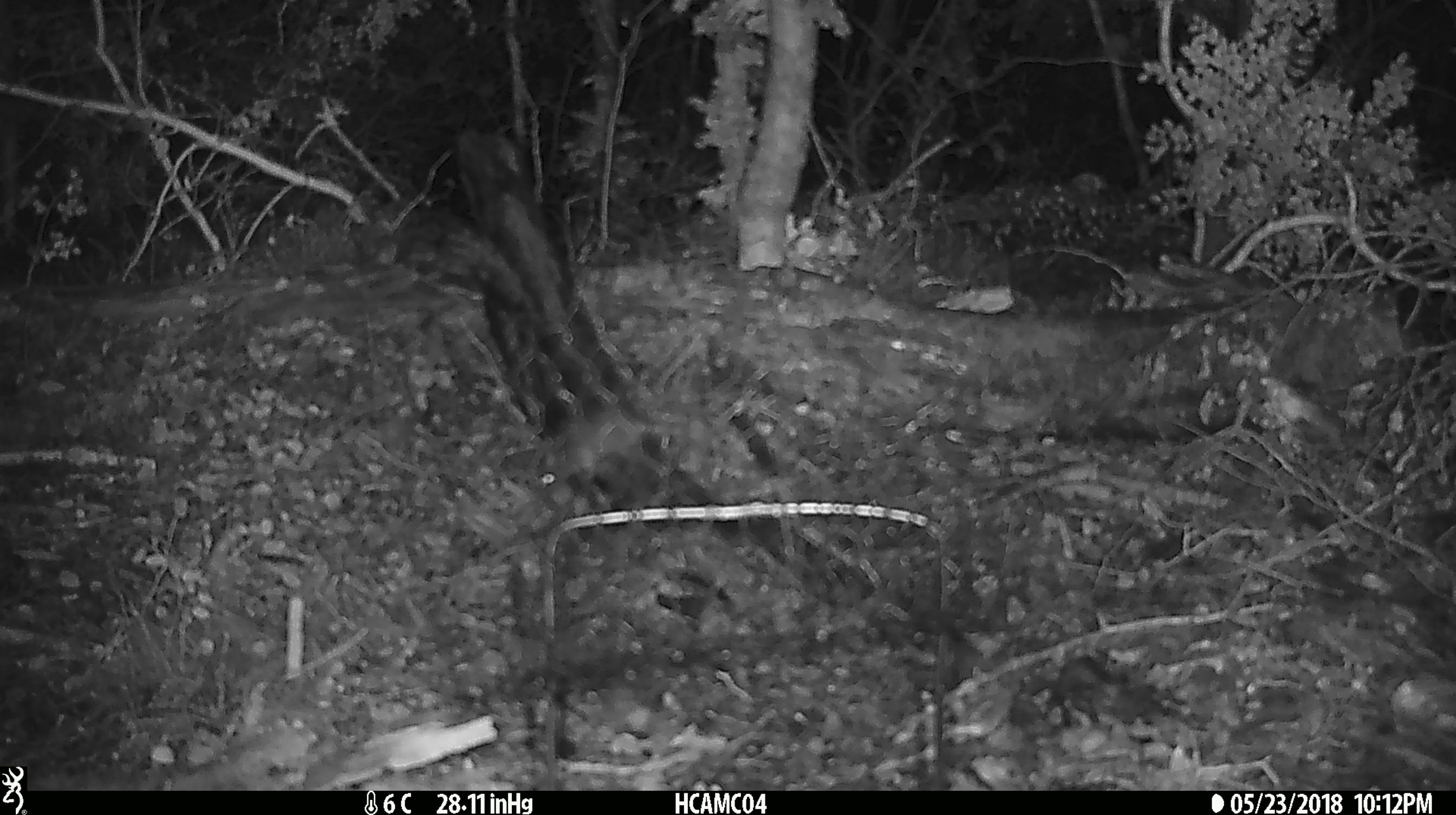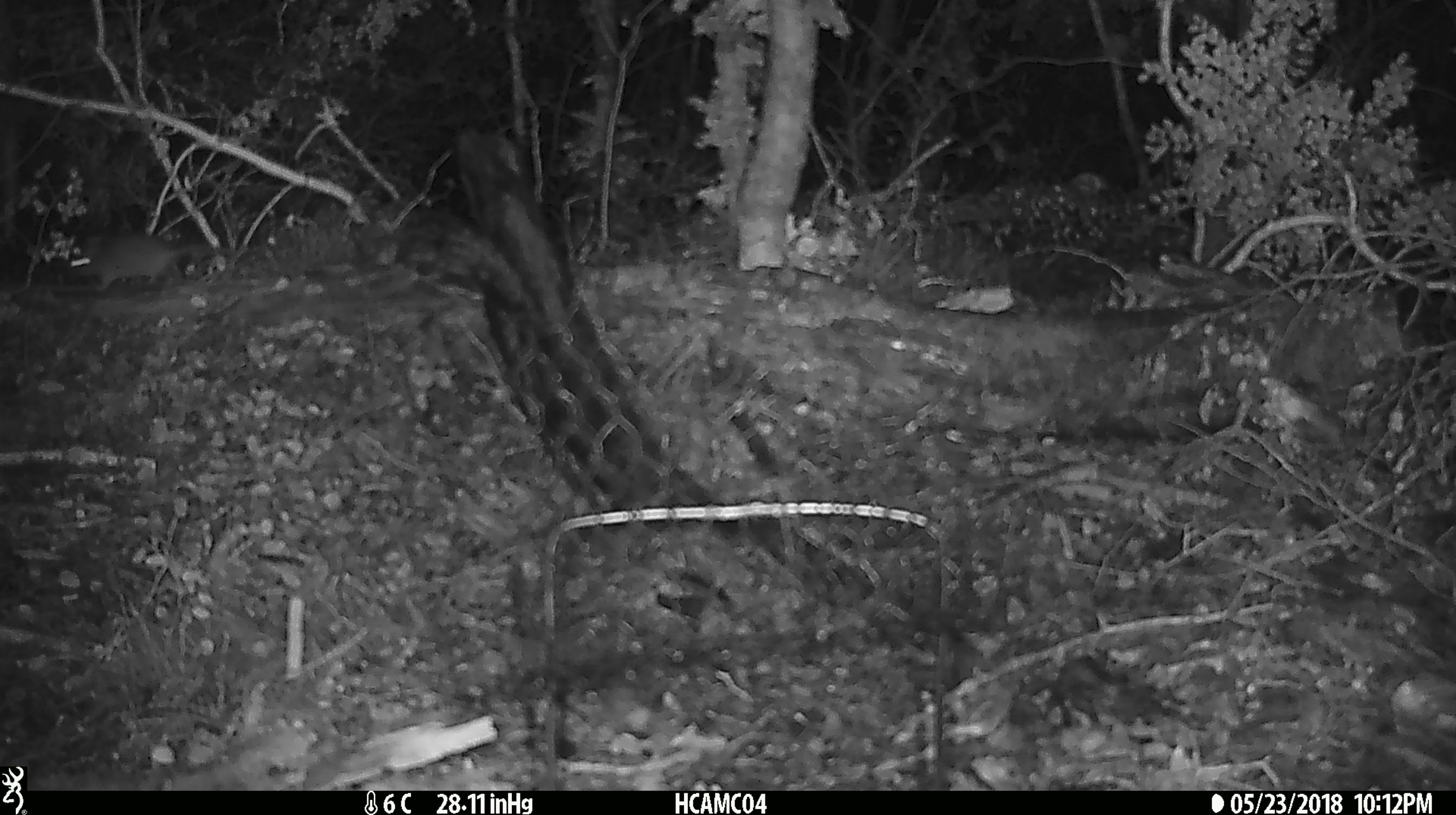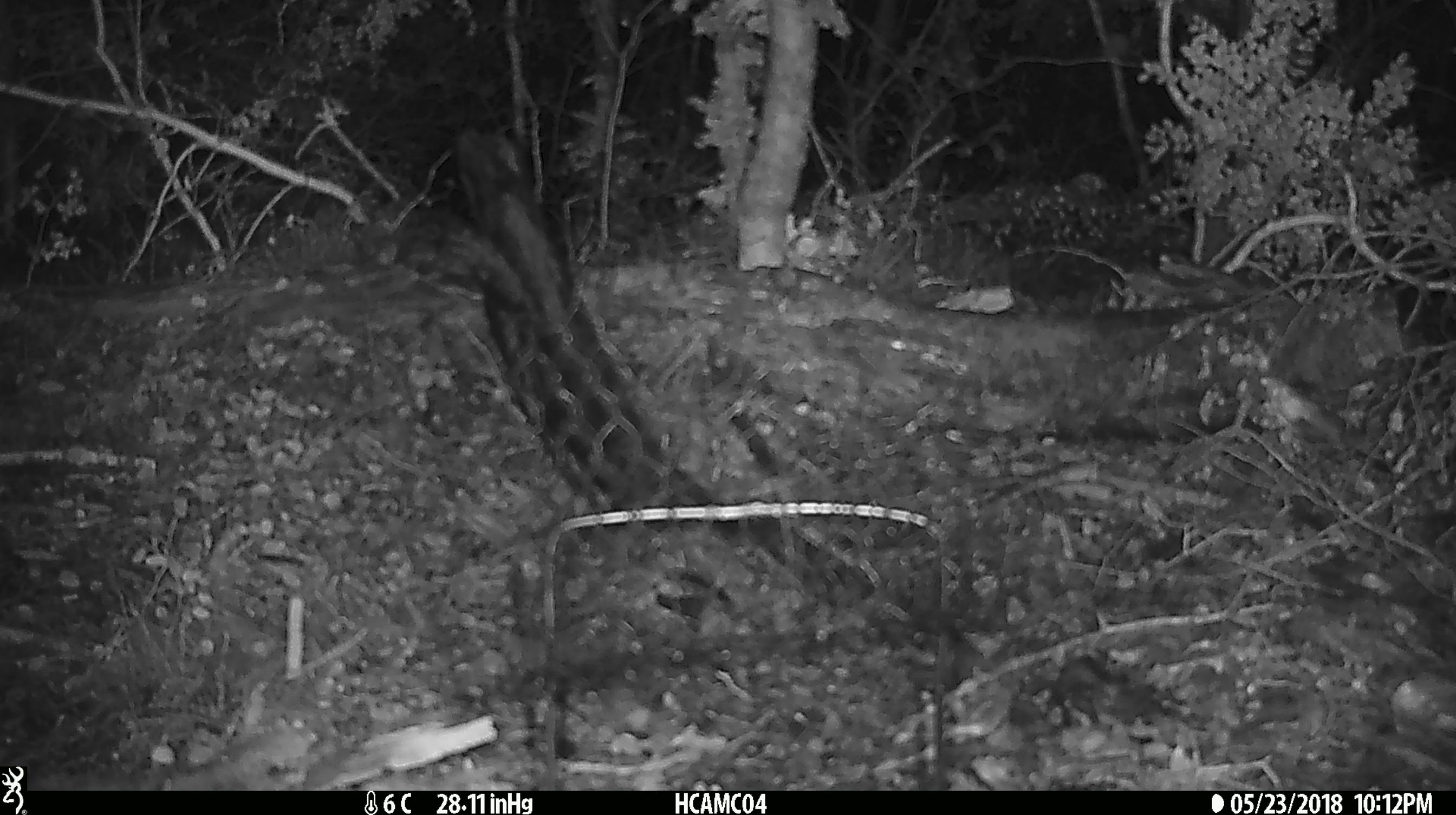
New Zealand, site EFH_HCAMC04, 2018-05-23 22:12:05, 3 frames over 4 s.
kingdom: Animalia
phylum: Chordata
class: Mammalia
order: Rodentia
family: Muridae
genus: Mus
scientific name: Mus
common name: mouse